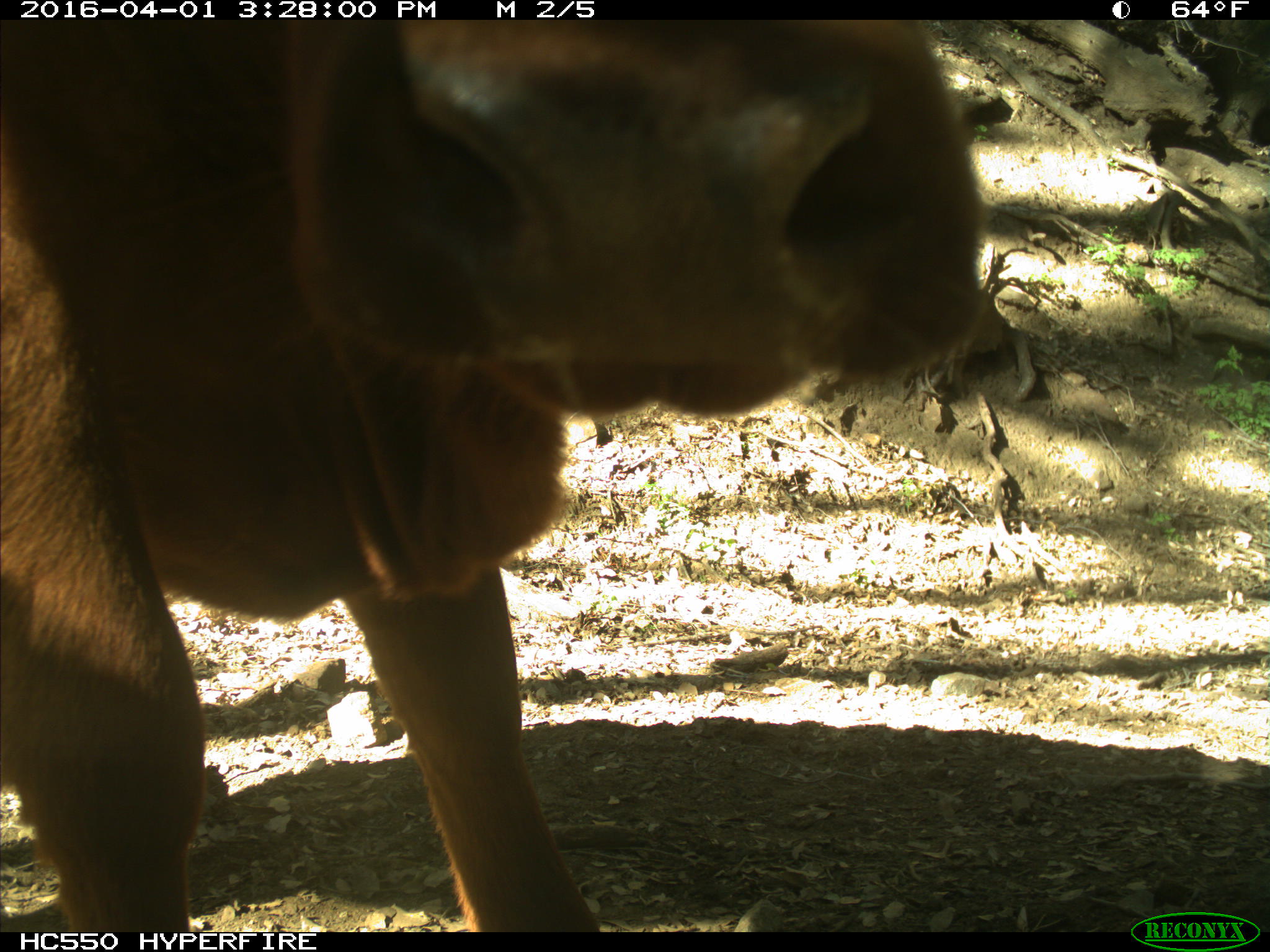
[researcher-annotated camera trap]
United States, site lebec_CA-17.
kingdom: Animalia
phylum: Chordata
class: Mammalia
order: Artiodactyla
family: Bovidae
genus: Bos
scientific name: Bos taurus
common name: domestic cow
Bos taurus (domestic cow).